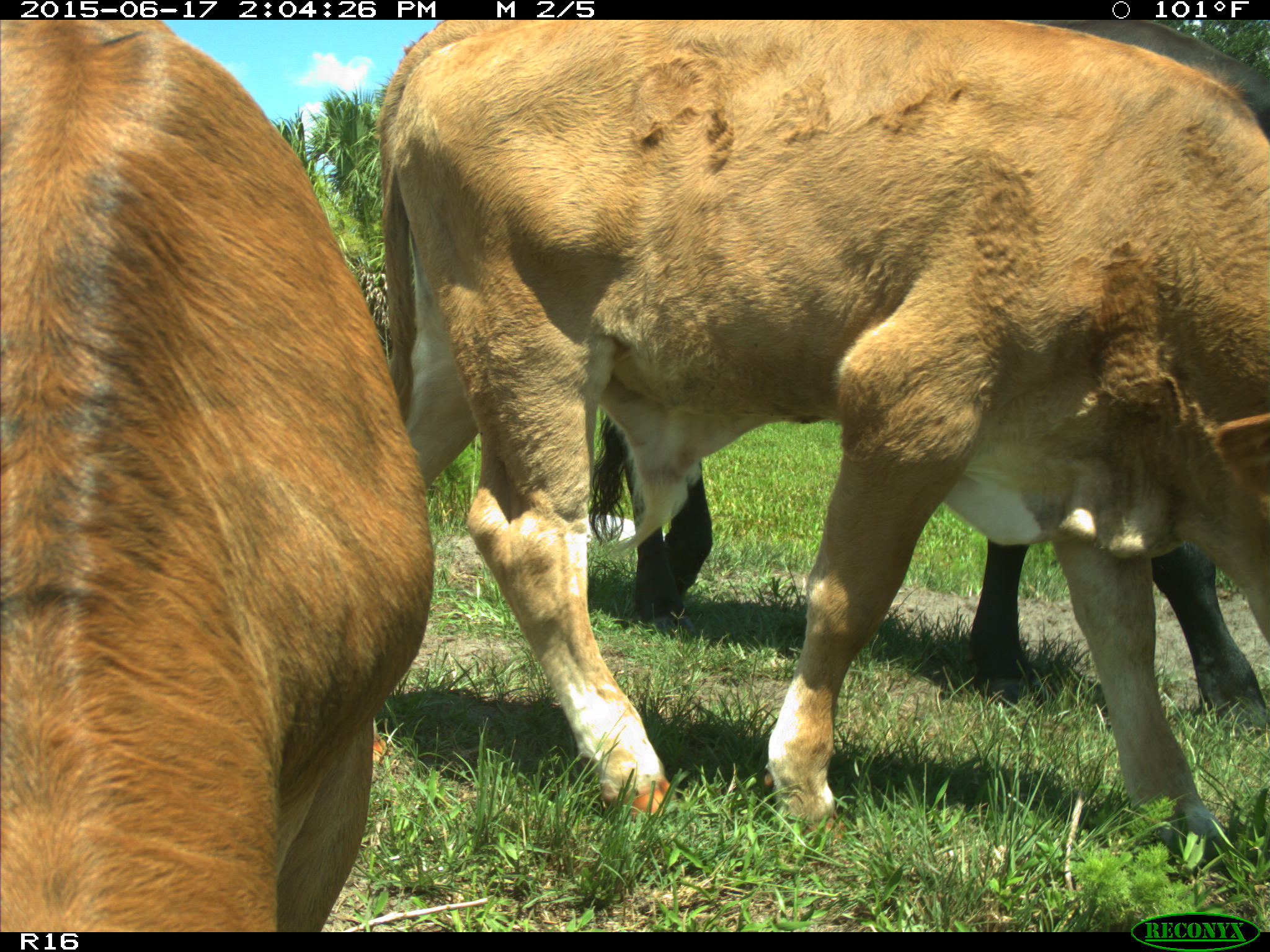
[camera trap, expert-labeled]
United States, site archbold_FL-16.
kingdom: Animalia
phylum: Chordata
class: Mammalia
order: Artiodactyla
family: Bovidae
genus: Bos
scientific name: Bos taurus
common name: domestic cow